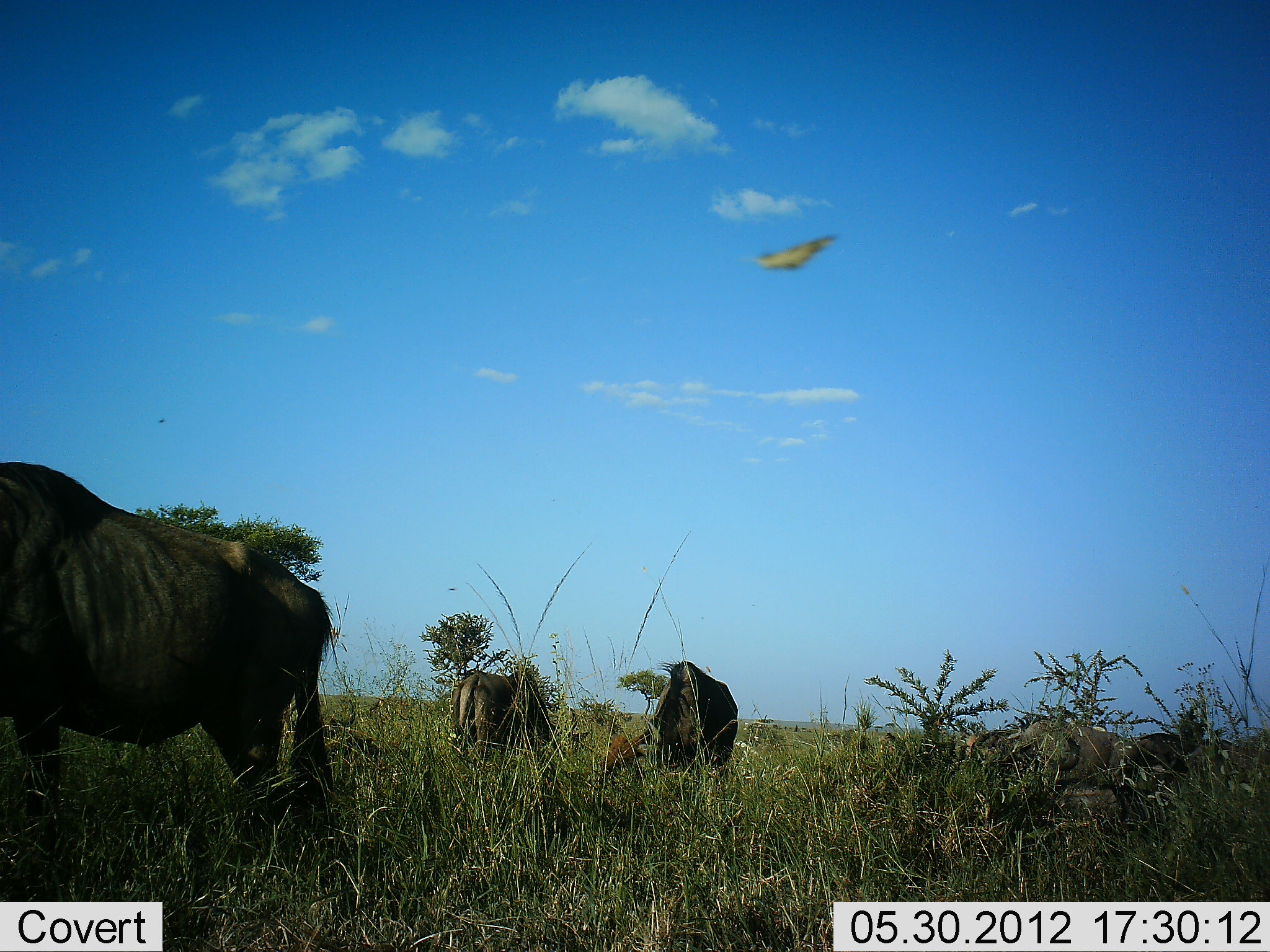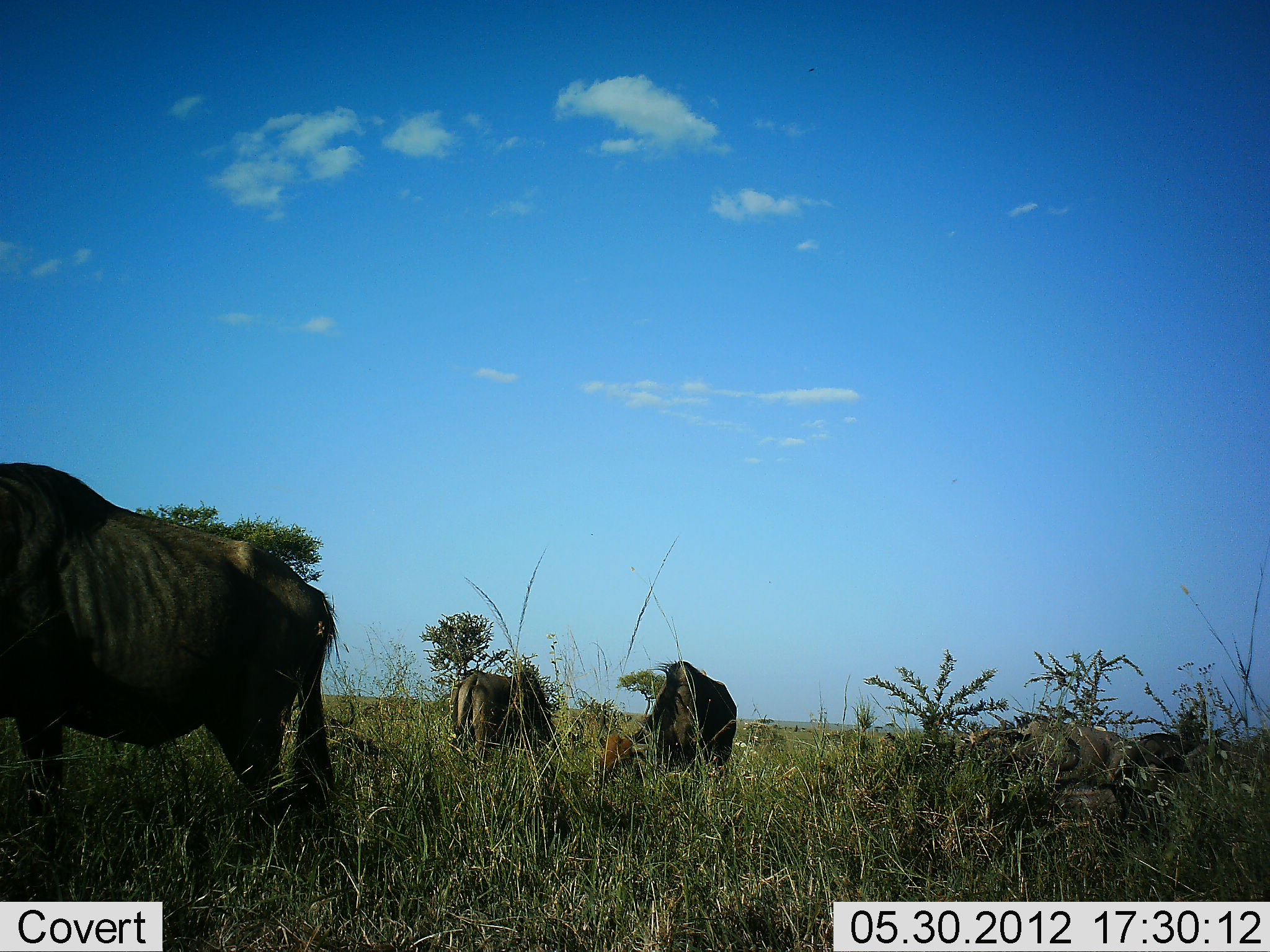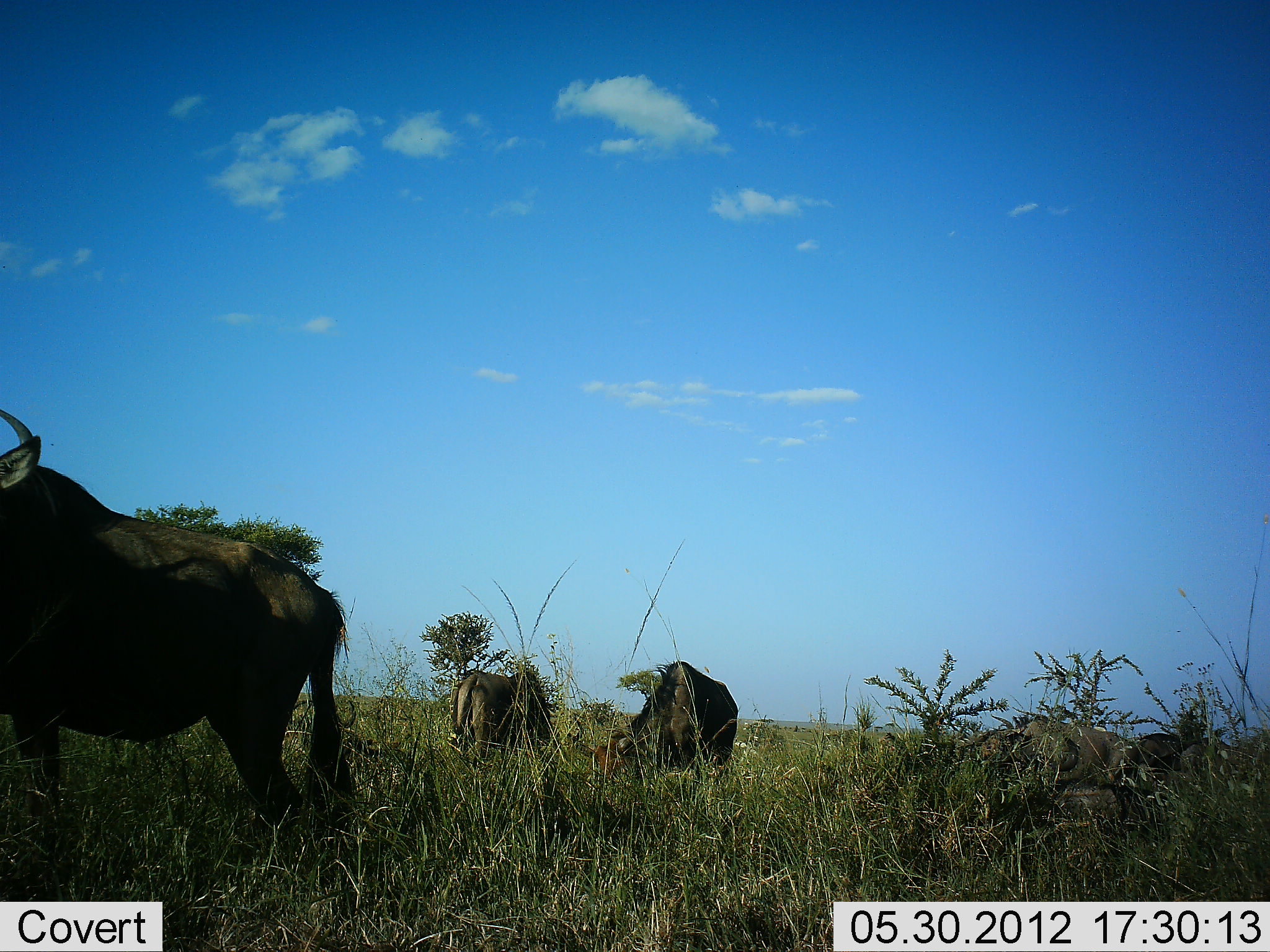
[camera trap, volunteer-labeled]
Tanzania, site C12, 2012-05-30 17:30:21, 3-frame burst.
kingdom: Animalia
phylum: Chordata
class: Mammalia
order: Artiodactyla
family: Bovidae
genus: Connochaetes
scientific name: Connochaetes taurinus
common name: blue wildebeest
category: wildebeest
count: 4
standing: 56%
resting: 19%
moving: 0%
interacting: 0%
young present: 6%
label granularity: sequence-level